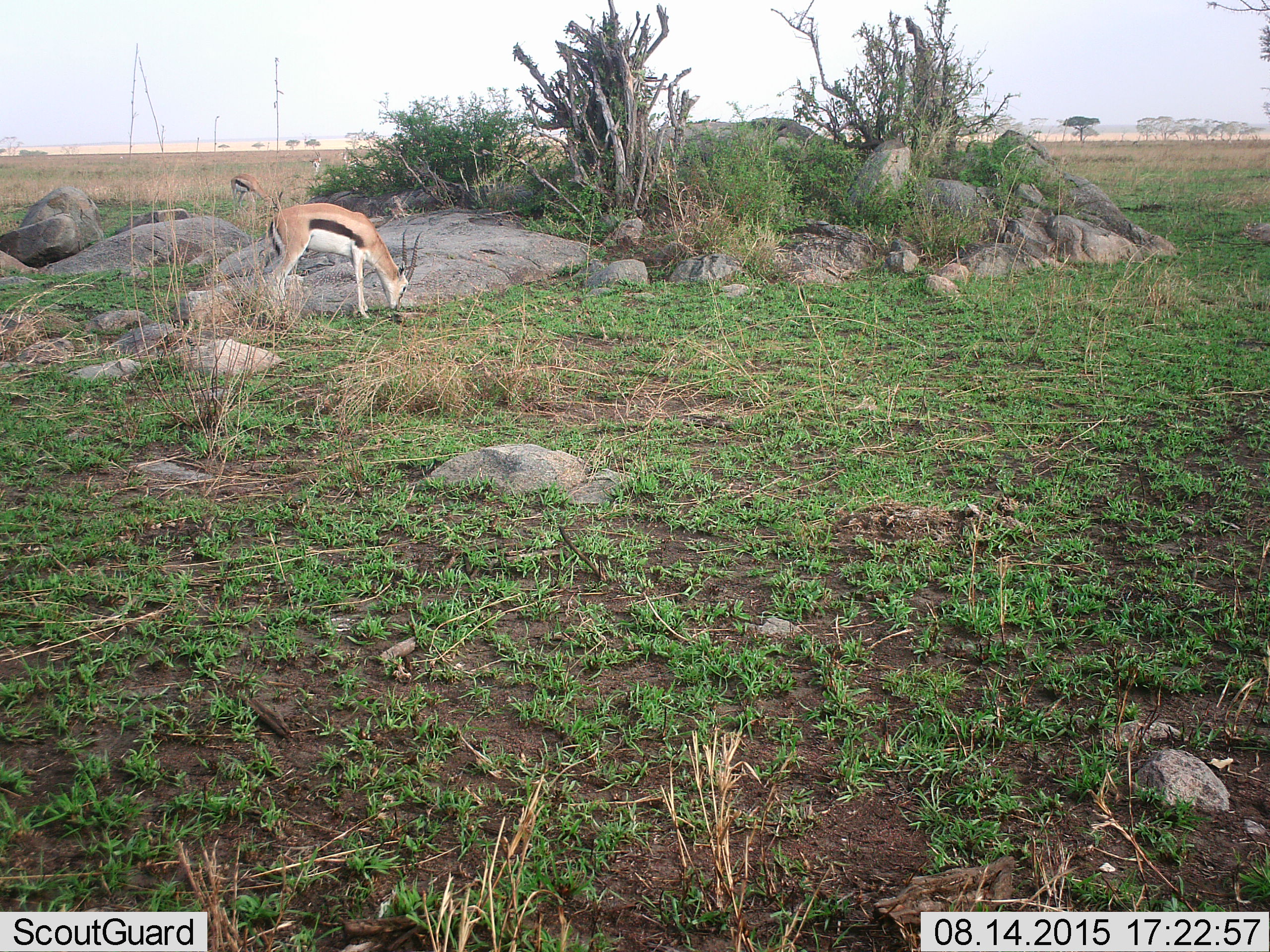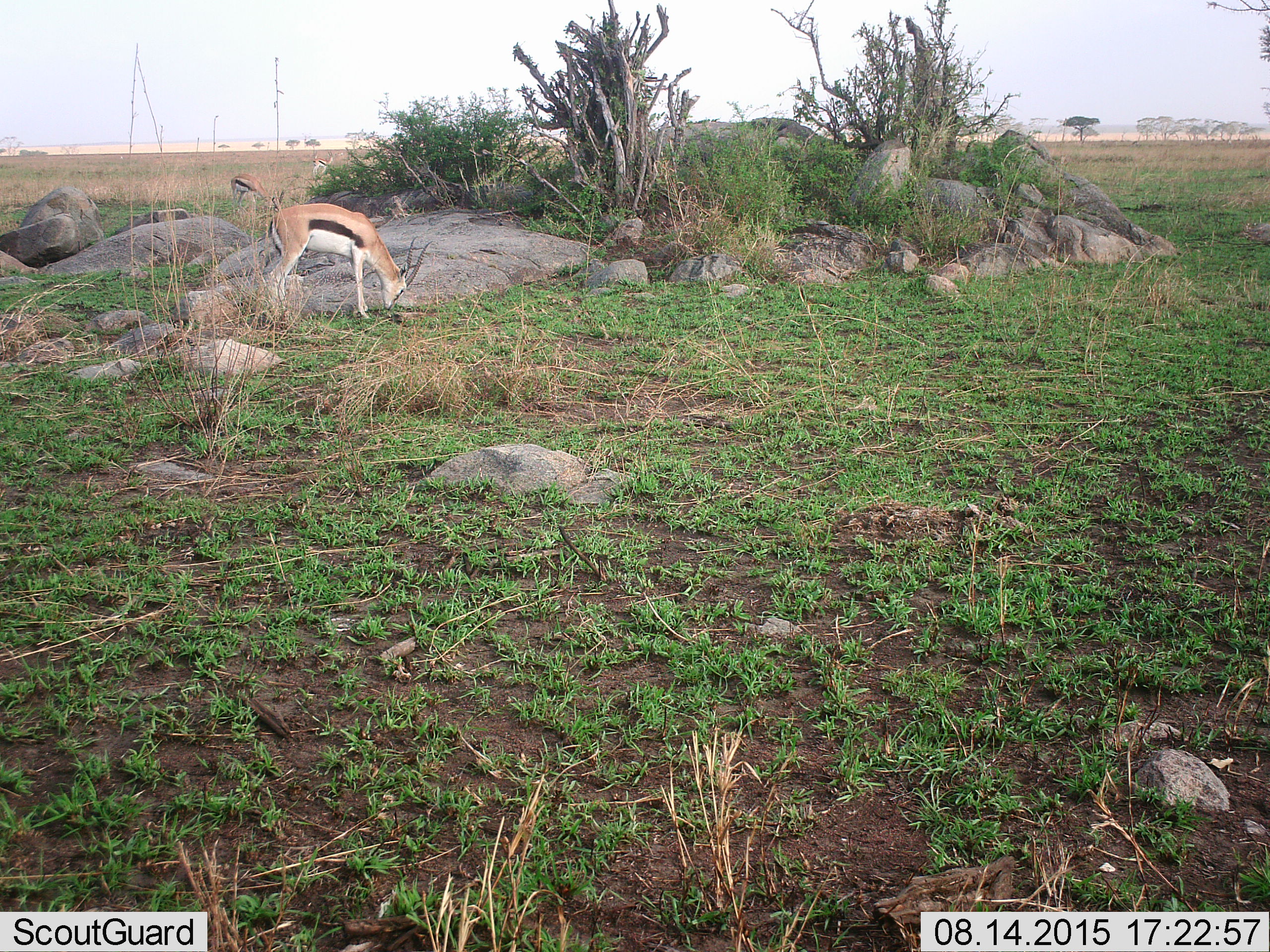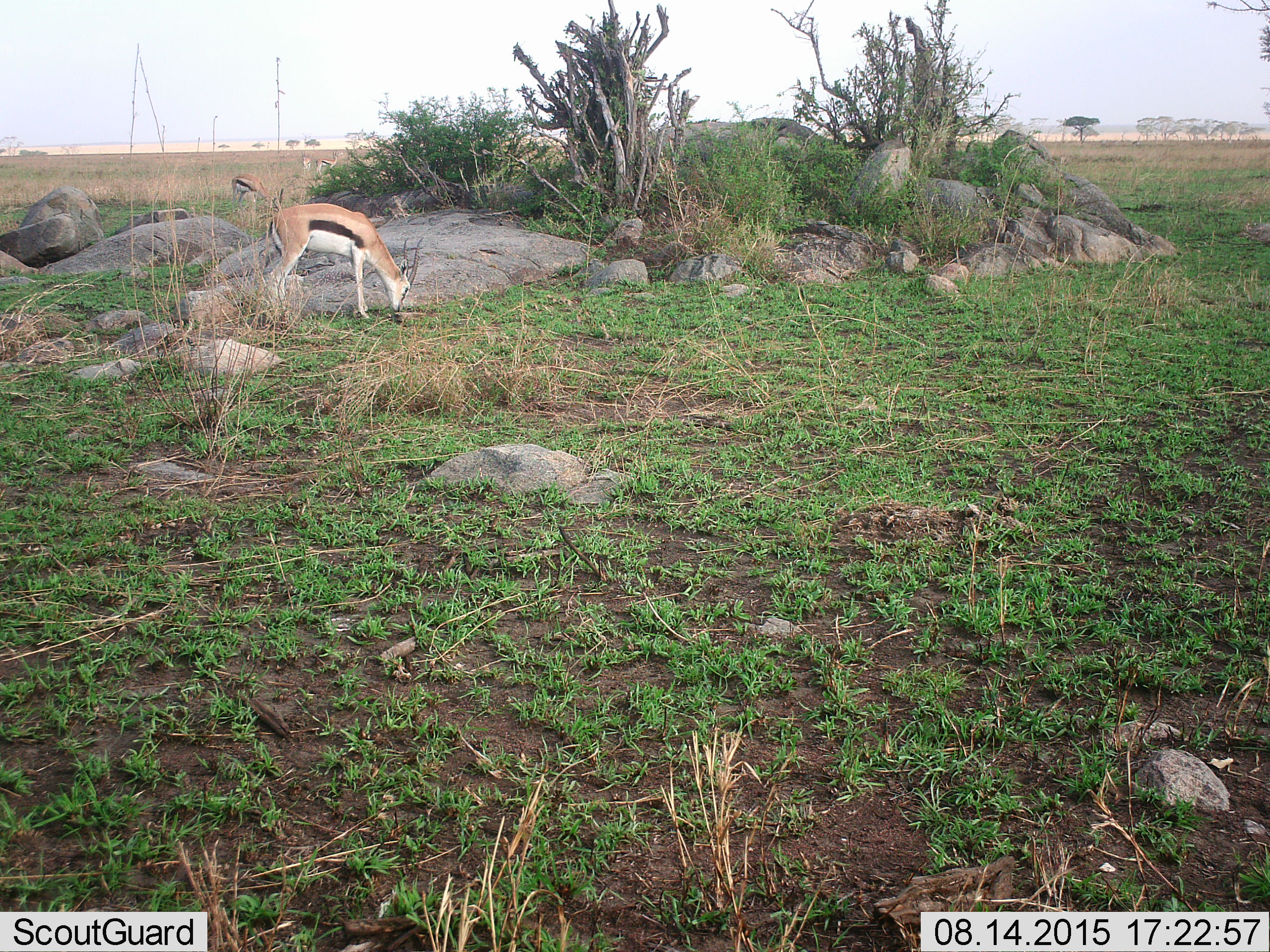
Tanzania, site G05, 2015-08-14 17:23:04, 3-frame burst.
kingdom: Animalia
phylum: Chordata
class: Mammalia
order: Artiodactyla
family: Bovidae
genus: Eudorcas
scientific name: Eudorcas thomsonii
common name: thomson's gazelle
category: gazellethomsons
Gazellethomsons (thomson's gazelle) (Eudorcas thomsonii), count 3. Behavior (volunteer vote fractions): standing 36%, resting 0%, moving 45%, interacting 0%. Young present (vote fraction): 0%. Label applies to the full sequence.